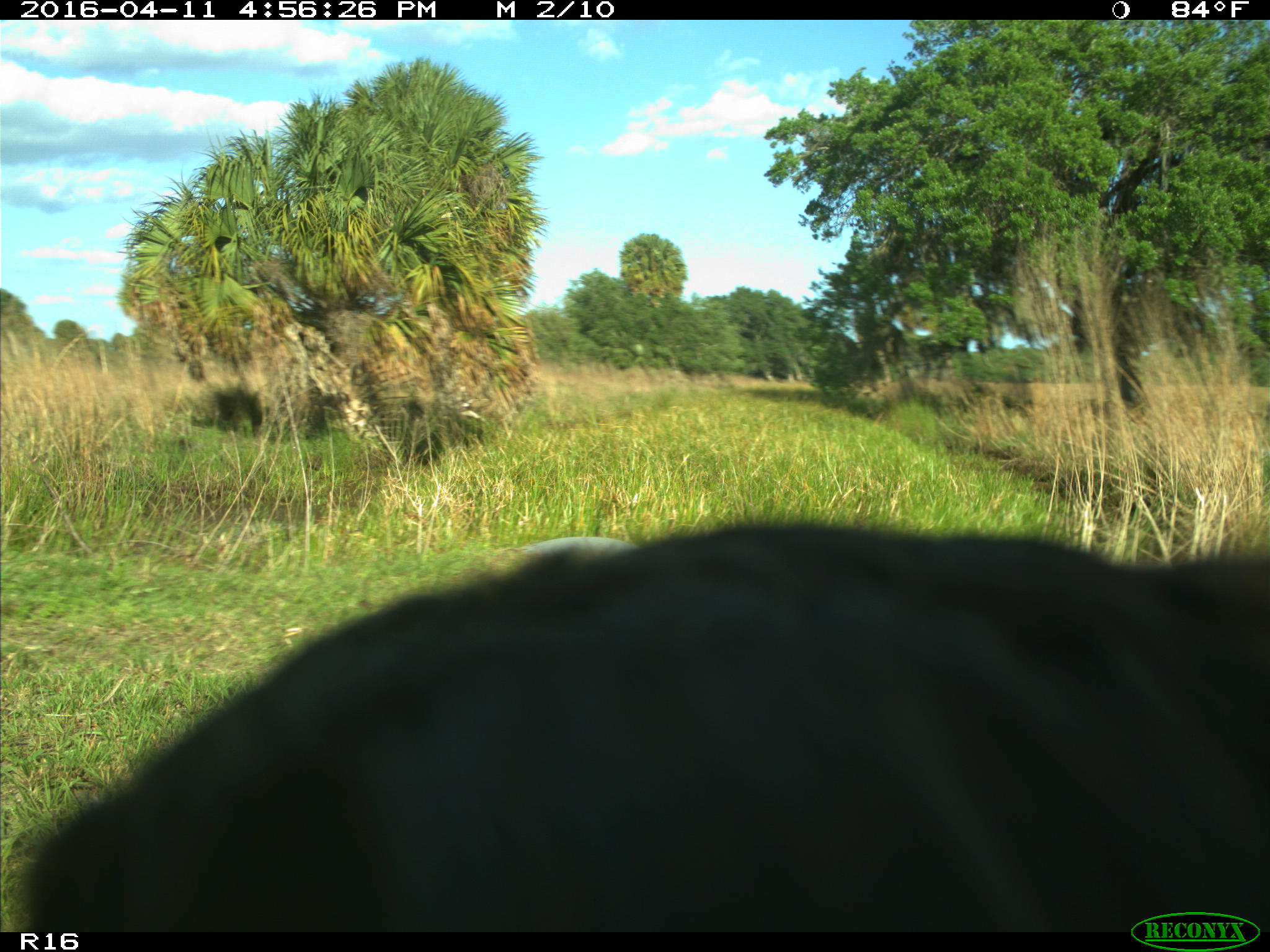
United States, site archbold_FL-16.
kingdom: Animalia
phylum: Chordata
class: Mammalia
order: Artiodactyla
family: Bovidae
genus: Bos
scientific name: Bos taurus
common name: domestic cow